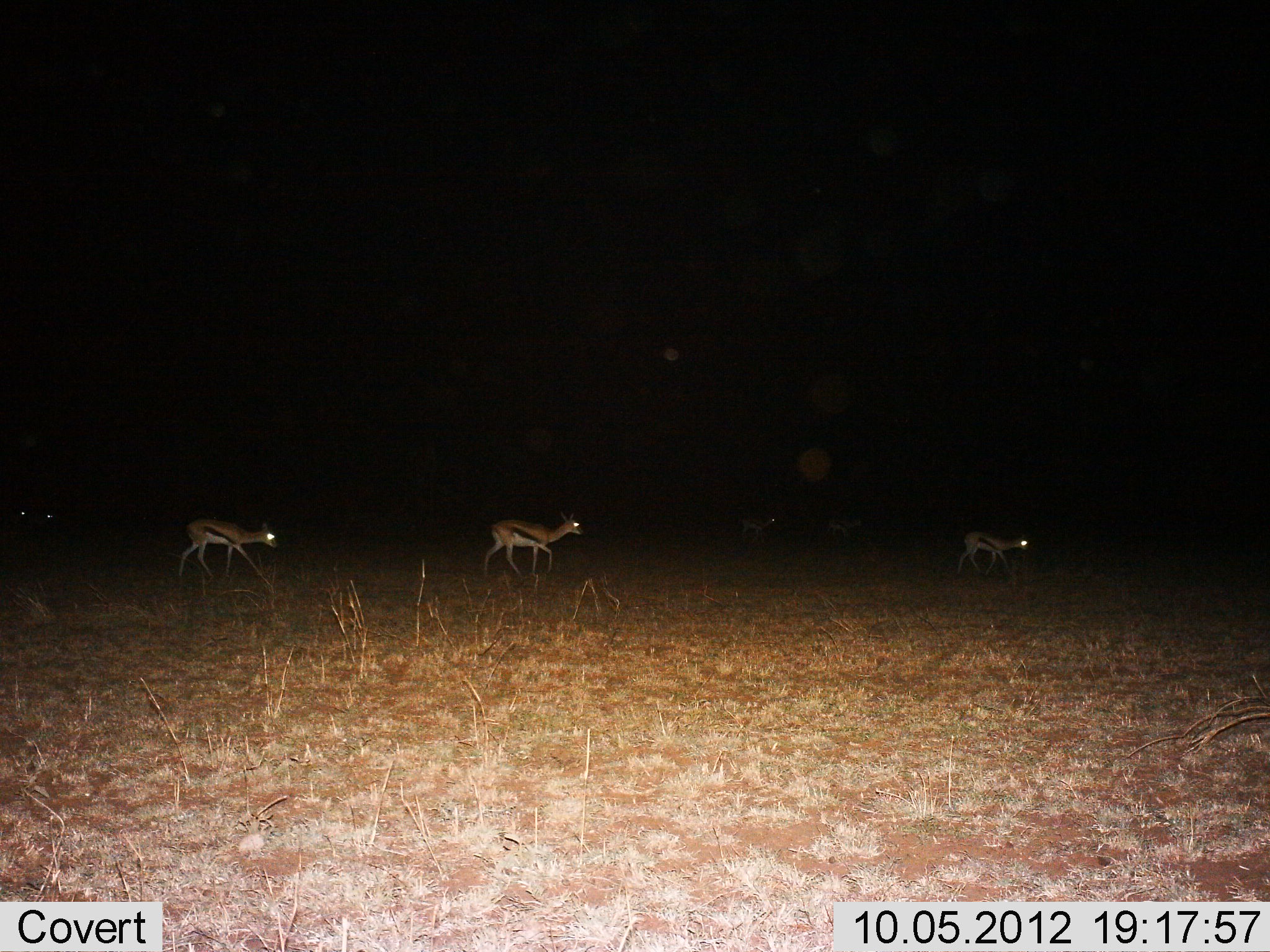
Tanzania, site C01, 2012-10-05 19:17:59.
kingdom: Animalia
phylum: Chordata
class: Mammalia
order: Artiodactyla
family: Bovidae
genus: Eudorcas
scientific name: Eudorcas thomsonii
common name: thomson's gazelle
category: gazellethomsons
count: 5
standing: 0%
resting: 0%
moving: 100%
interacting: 0%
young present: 0%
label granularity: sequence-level